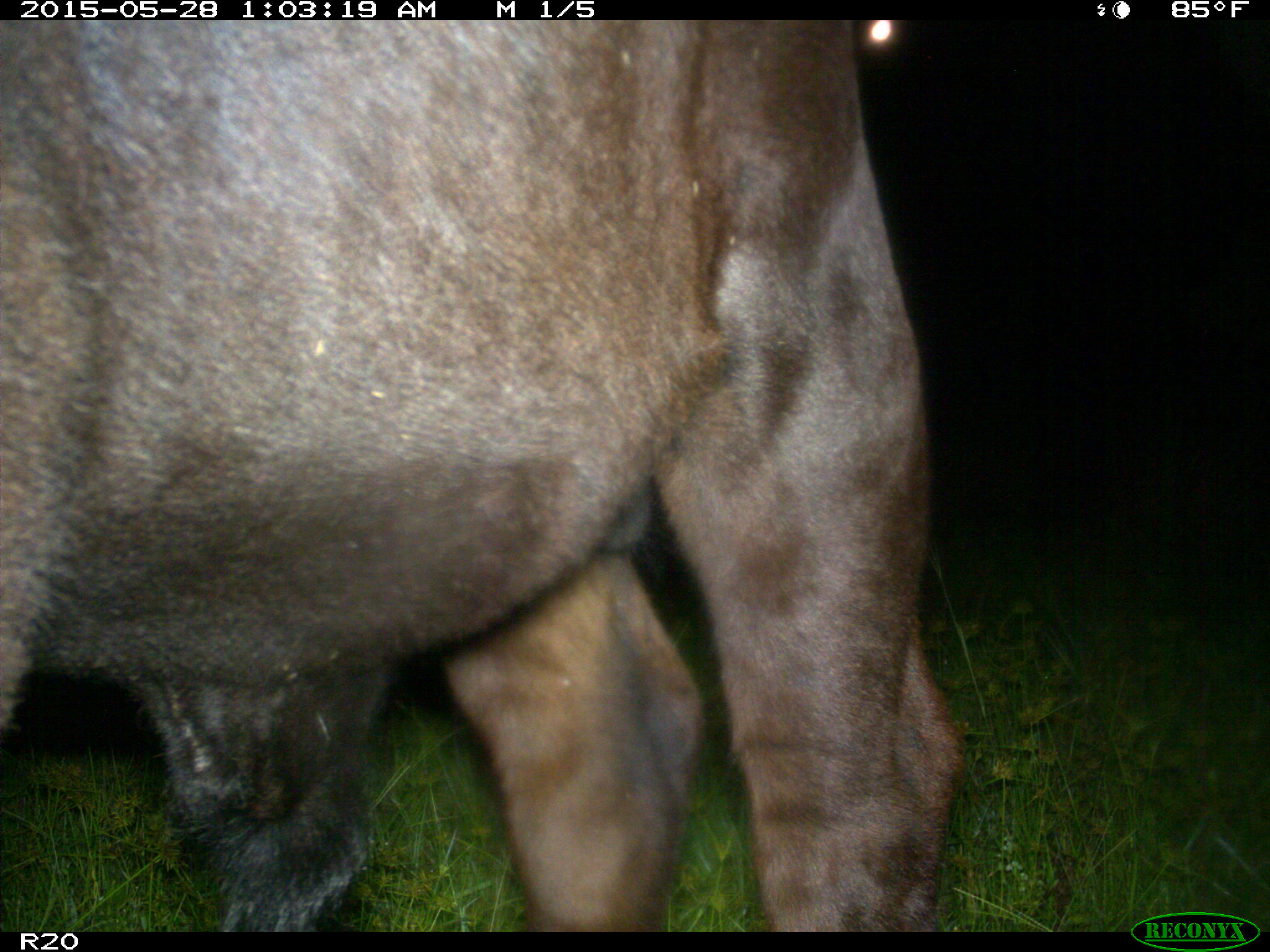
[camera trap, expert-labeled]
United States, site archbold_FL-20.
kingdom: Animalia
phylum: Chordata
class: Mammalia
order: Artiodactyla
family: Bovidae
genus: Bos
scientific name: Bos taurus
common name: domestic cow